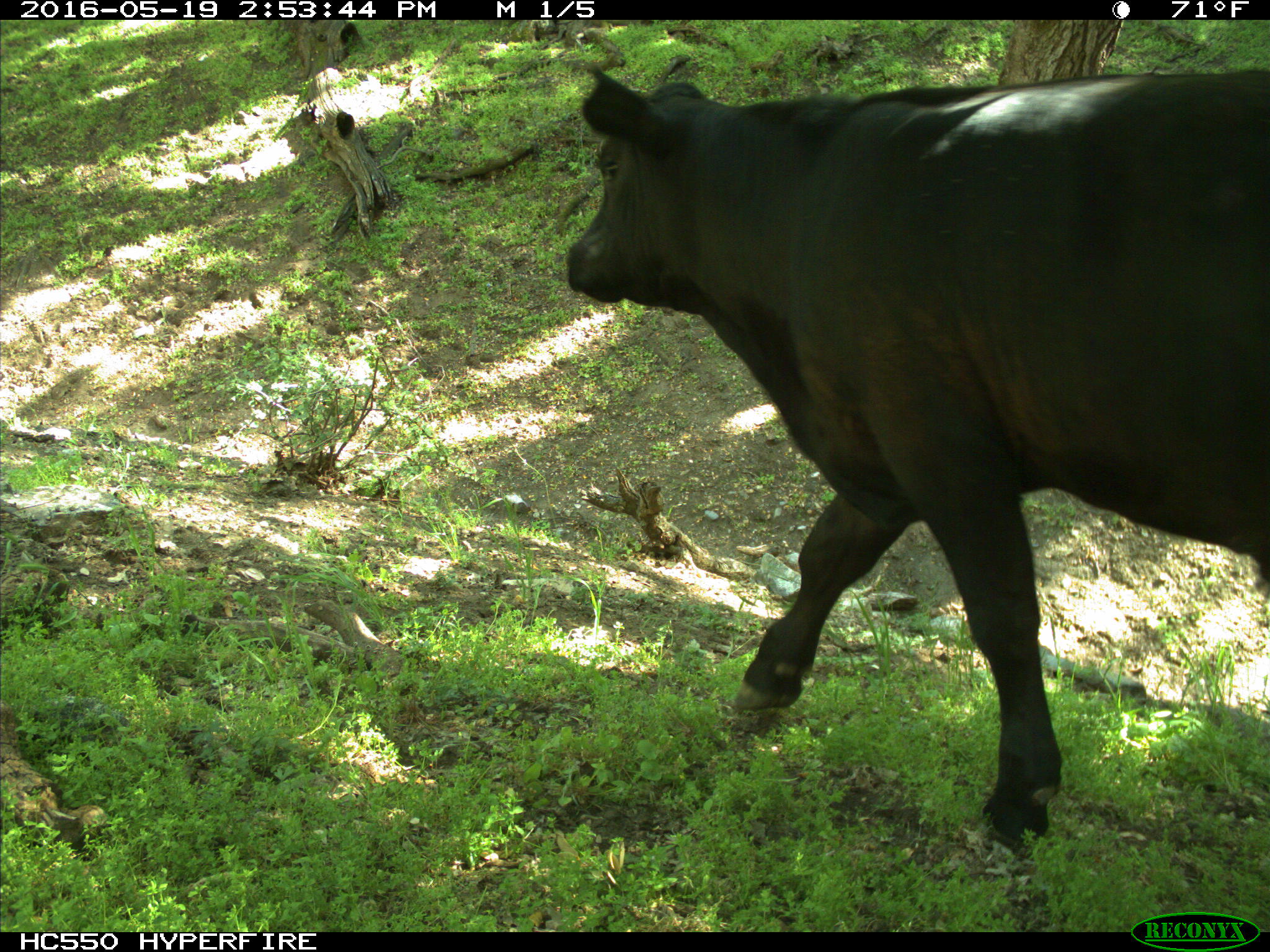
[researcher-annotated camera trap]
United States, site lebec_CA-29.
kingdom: Animalia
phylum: Chordata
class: Mammalia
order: Artiodactyla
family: Bovidae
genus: Bos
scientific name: Bos taurus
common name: domestic cow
Bos taurus (domestic cow).